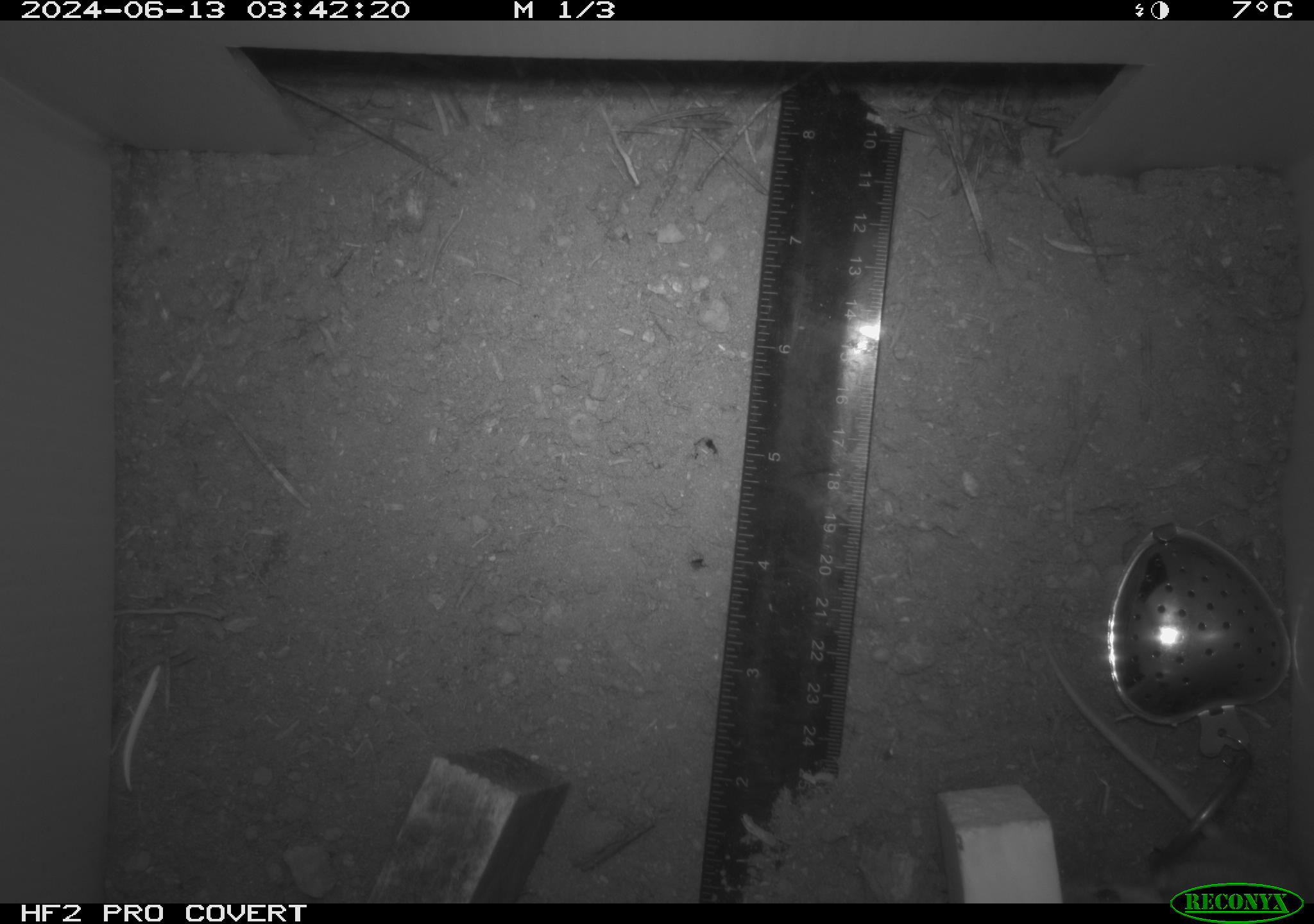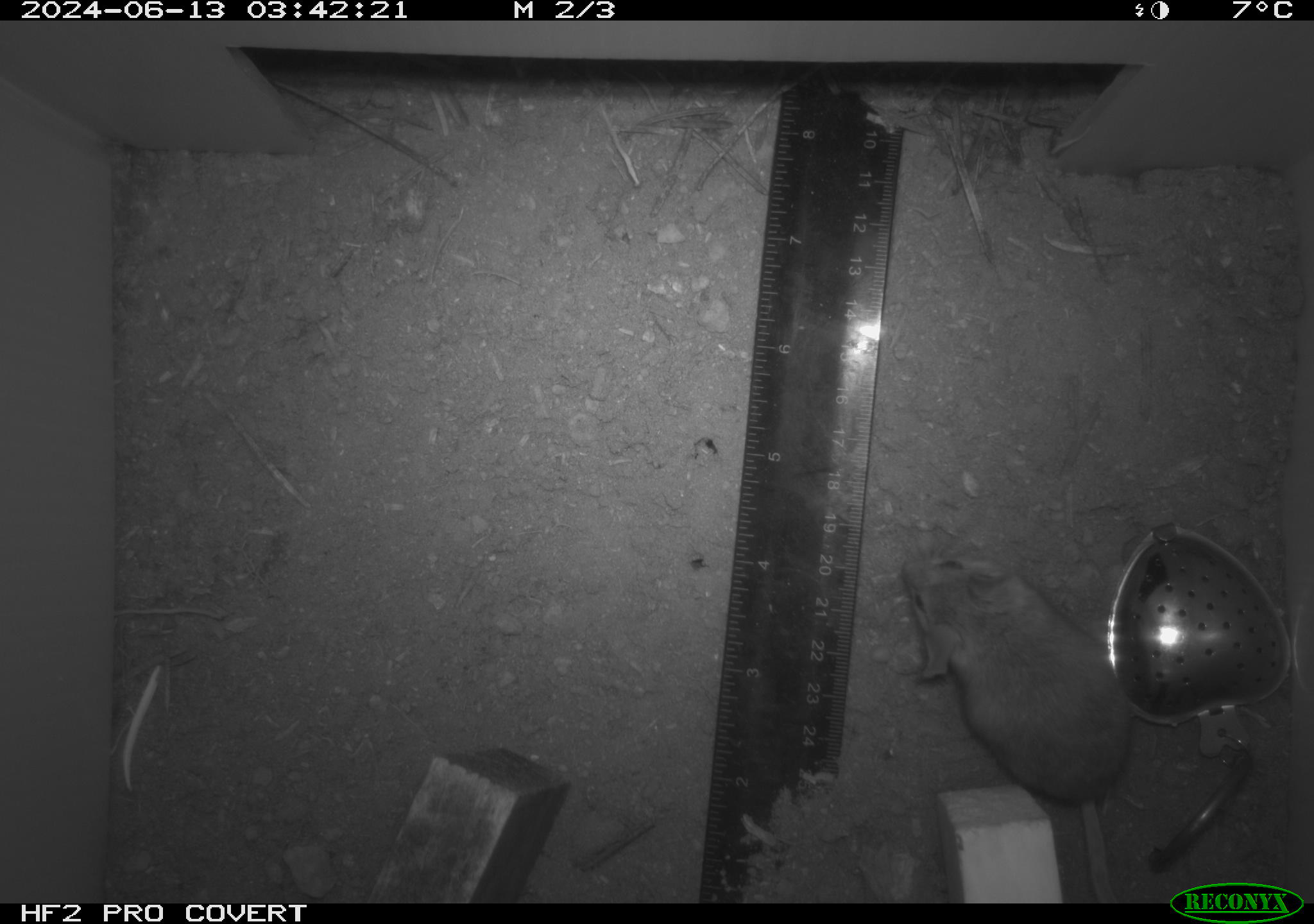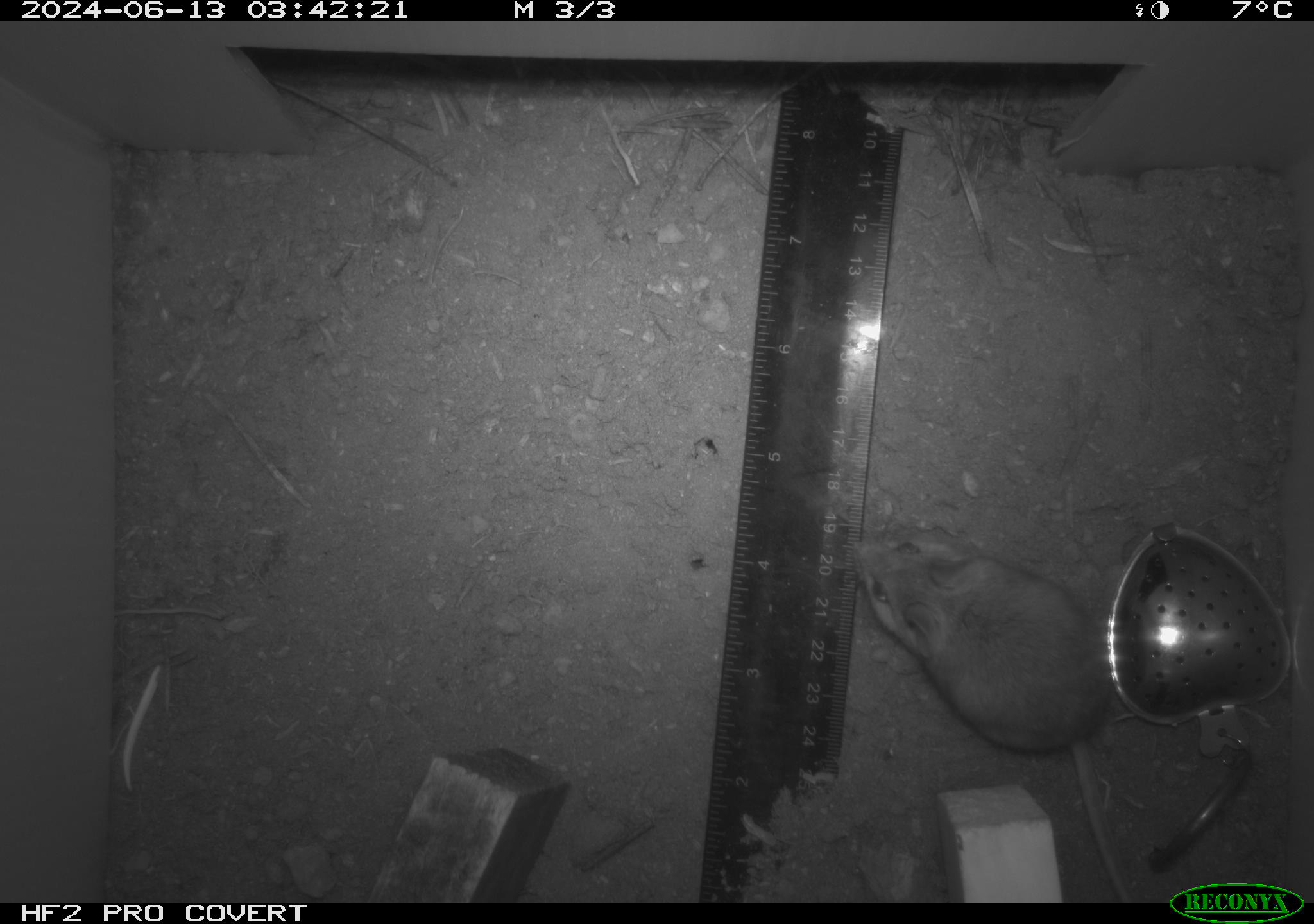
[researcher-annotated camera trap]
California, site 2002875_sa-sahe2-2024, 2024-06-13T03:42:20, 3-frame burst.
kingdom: Animalia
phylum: Chordata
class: Mammalia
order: Rodentia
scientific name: Rodentia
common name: rodent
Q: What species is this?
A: Rodent (Rodentia).